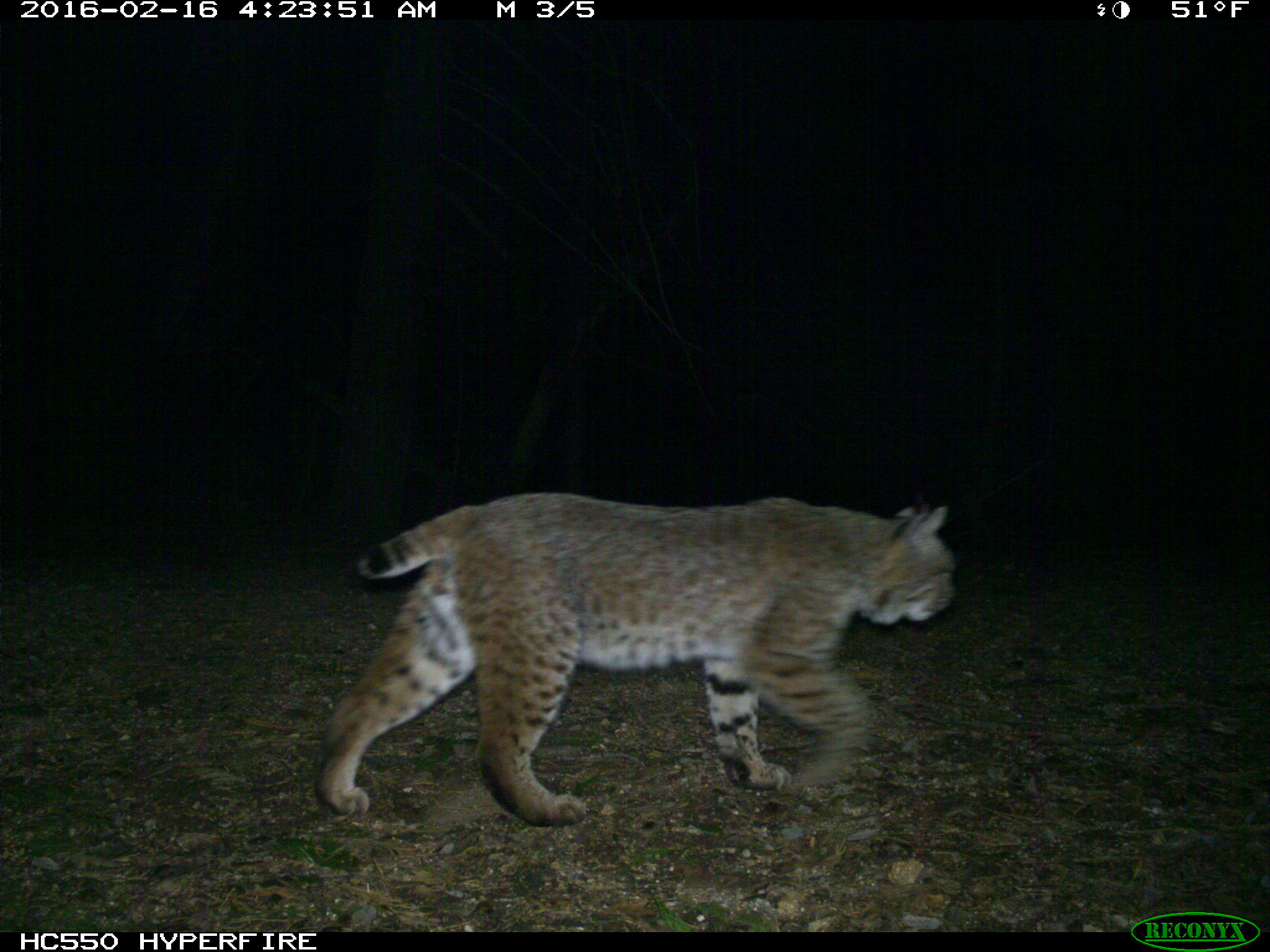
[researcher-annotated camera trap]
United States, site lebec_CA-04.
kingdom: Animalia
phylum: Chordata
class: Mammalia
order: Carnivora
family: Felidae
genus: Lynx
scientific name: Lynx rufus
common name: bobcat